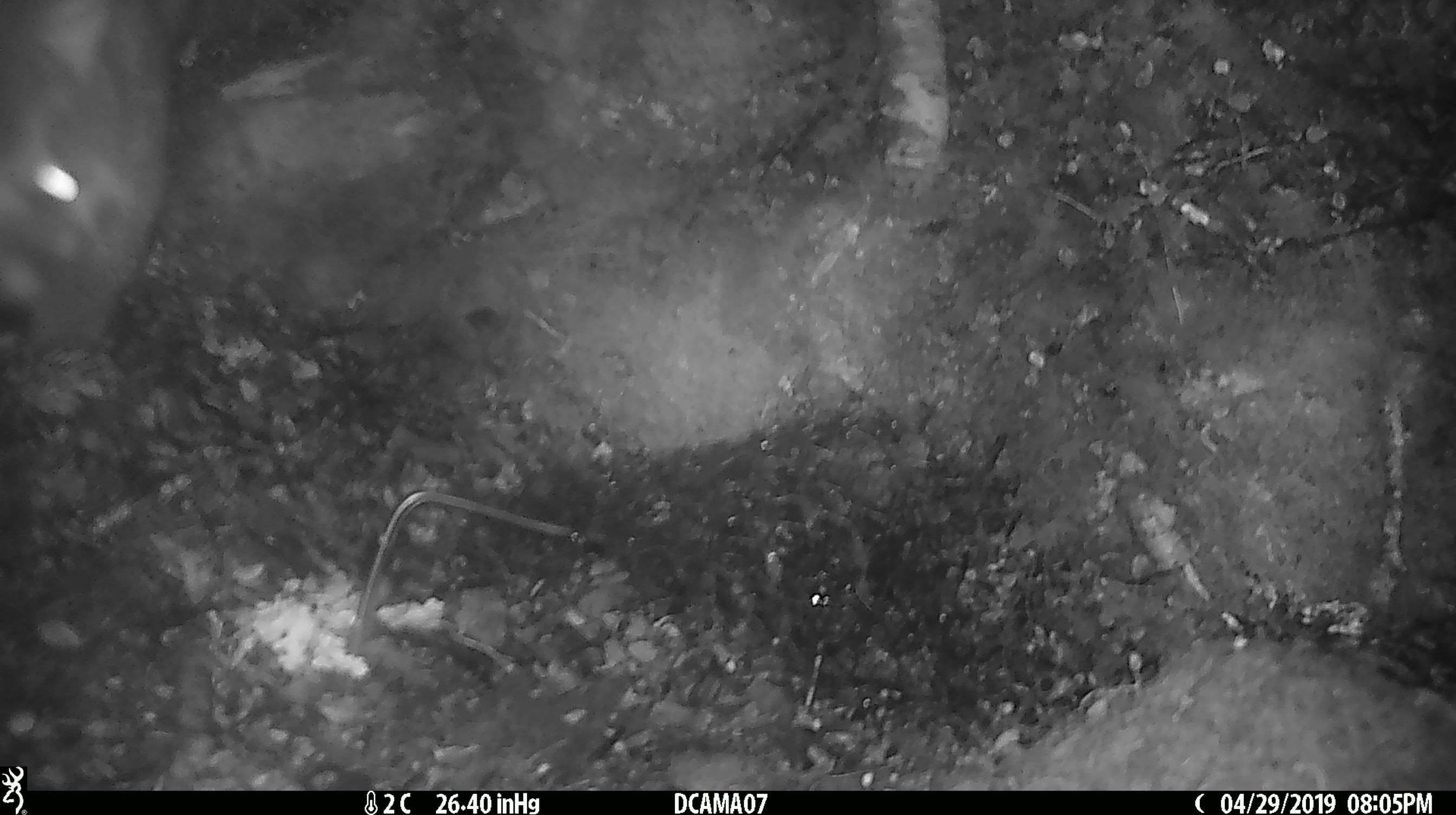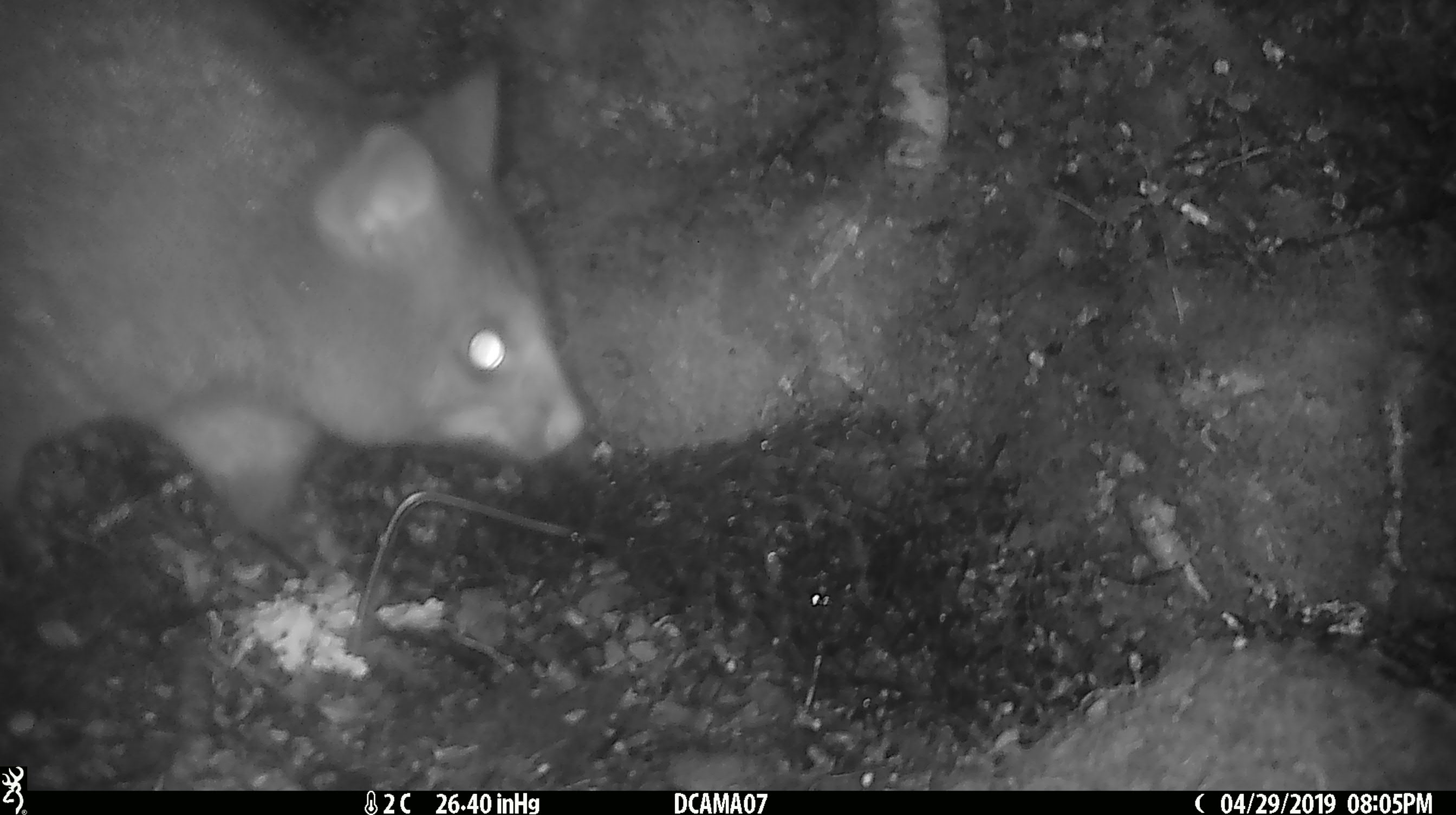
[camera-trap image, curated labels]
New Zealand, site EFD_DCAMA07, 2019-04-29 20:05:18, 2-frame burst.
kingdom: Animalia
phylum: Chordata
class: Mammalia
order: Diprotodontia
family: Phalangeridae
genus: Trichosurus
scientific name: Trichosurus vulpecula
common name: common brushtail possum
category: possum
Possum (common brushtail possum) (Trichosurus vulpecula).